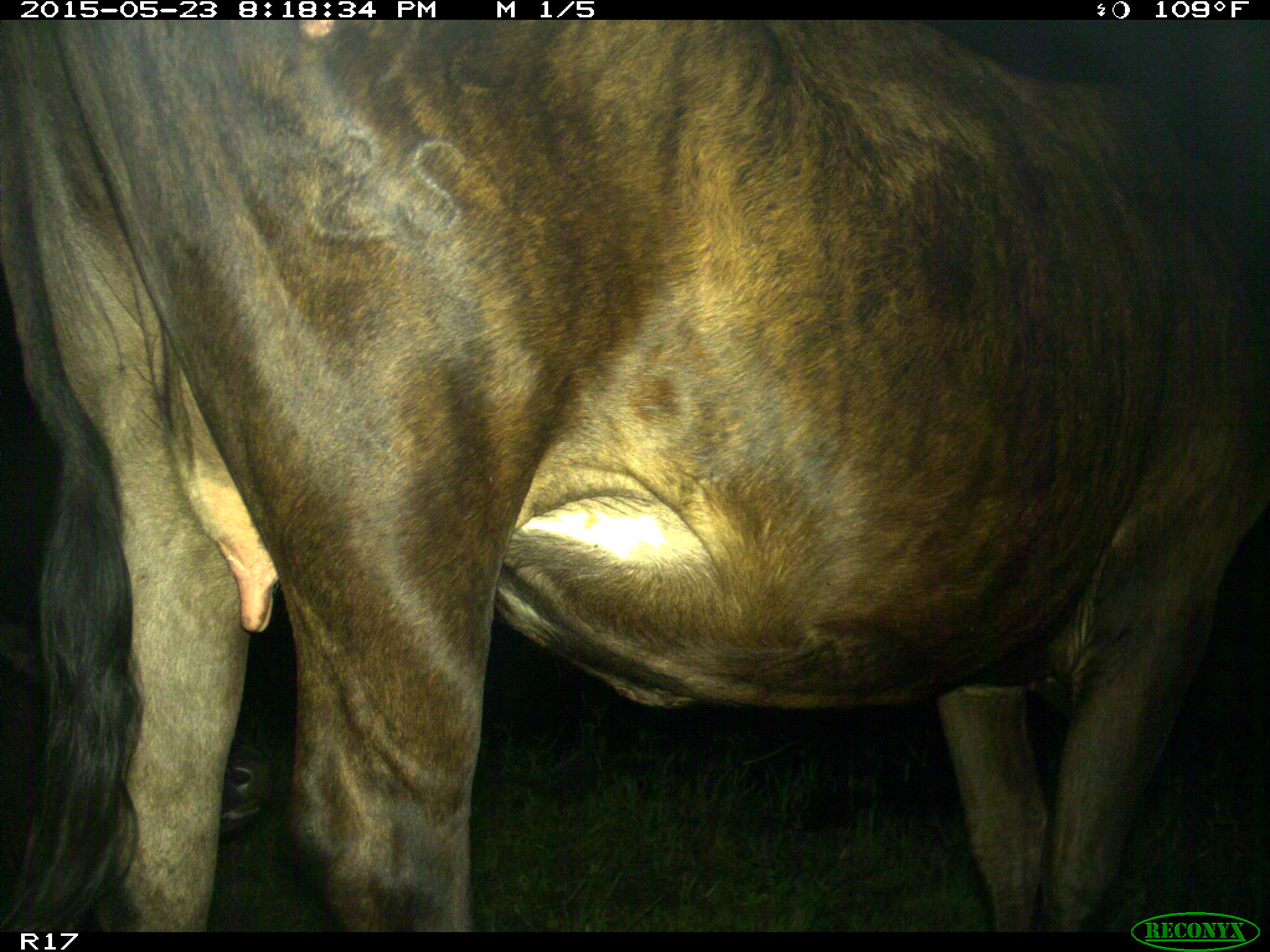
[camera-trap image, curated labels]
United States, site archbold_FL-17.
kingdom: Animalia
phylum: Chordata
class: Mammalia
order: Artiodactyla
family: Bovidae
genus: Bos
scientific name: Bos taurus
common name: domestic cow